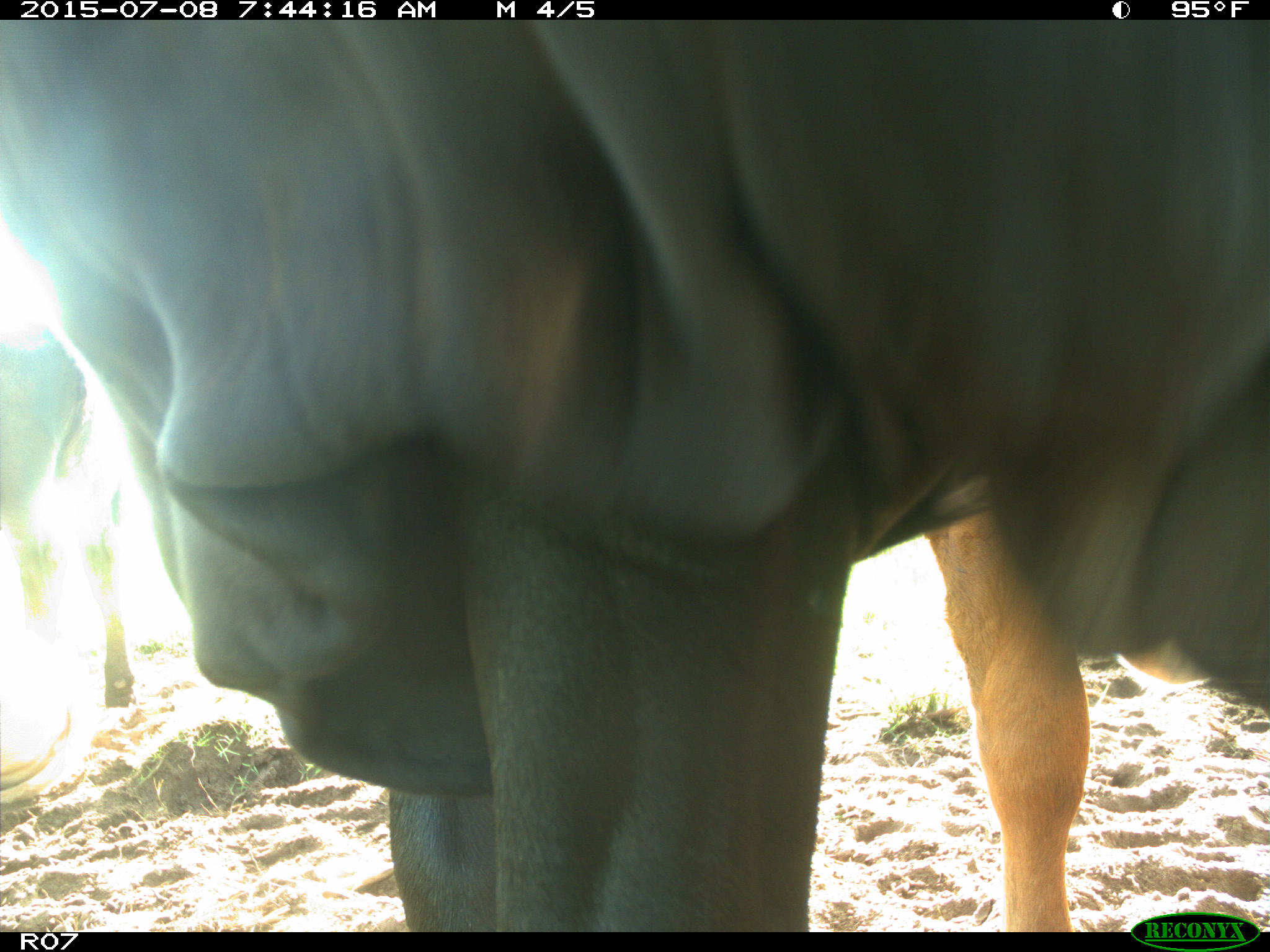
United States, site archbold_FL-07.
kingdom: Animalia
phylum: Chordata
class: Mammalia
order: Artiodactyla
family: Bovidae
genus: Bos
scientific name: Bos taurus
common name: domestic cow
Bos taurus (domestic cow).